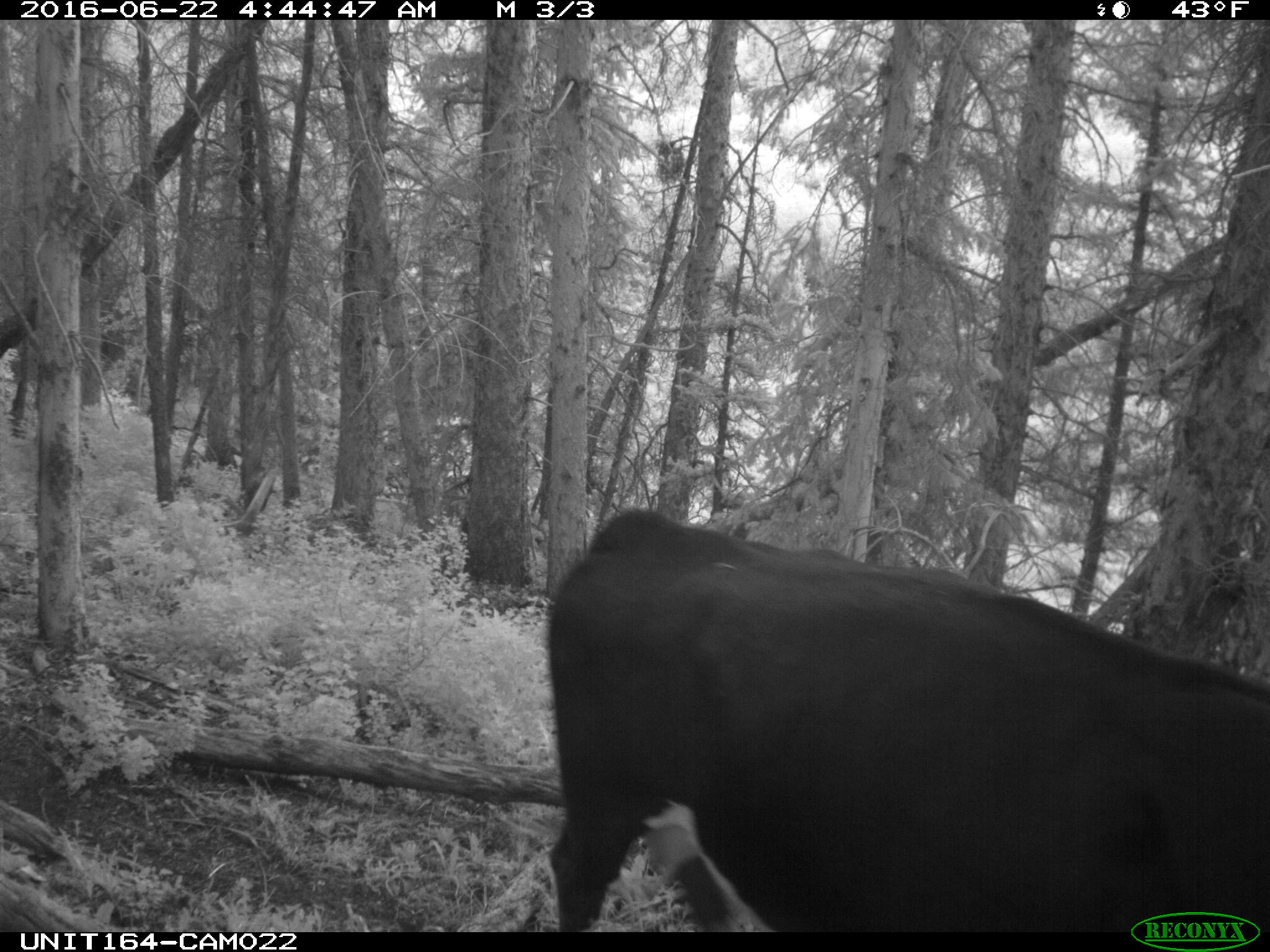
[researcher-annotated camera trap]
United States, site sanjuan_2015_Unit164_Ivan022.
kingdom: Animalia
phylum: Chordata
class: Mammalia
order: Artiodactyla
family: Bovidae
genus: Bos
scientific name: Bos taurus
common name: domestic cow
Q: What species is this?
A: Bos taurus (domestic cow).